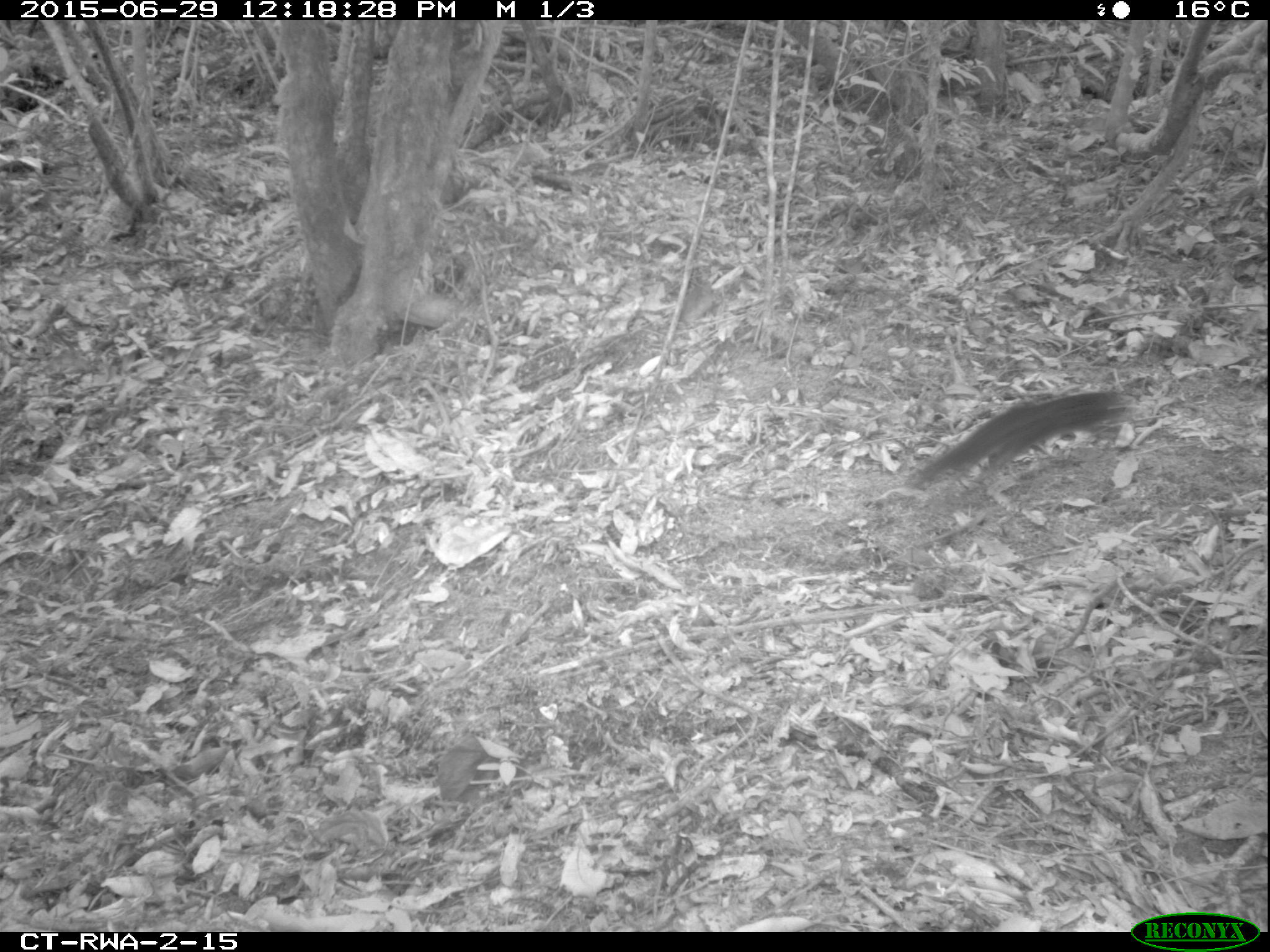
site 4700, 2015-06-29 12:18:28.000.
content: unidentified animal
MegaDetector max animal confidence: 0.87